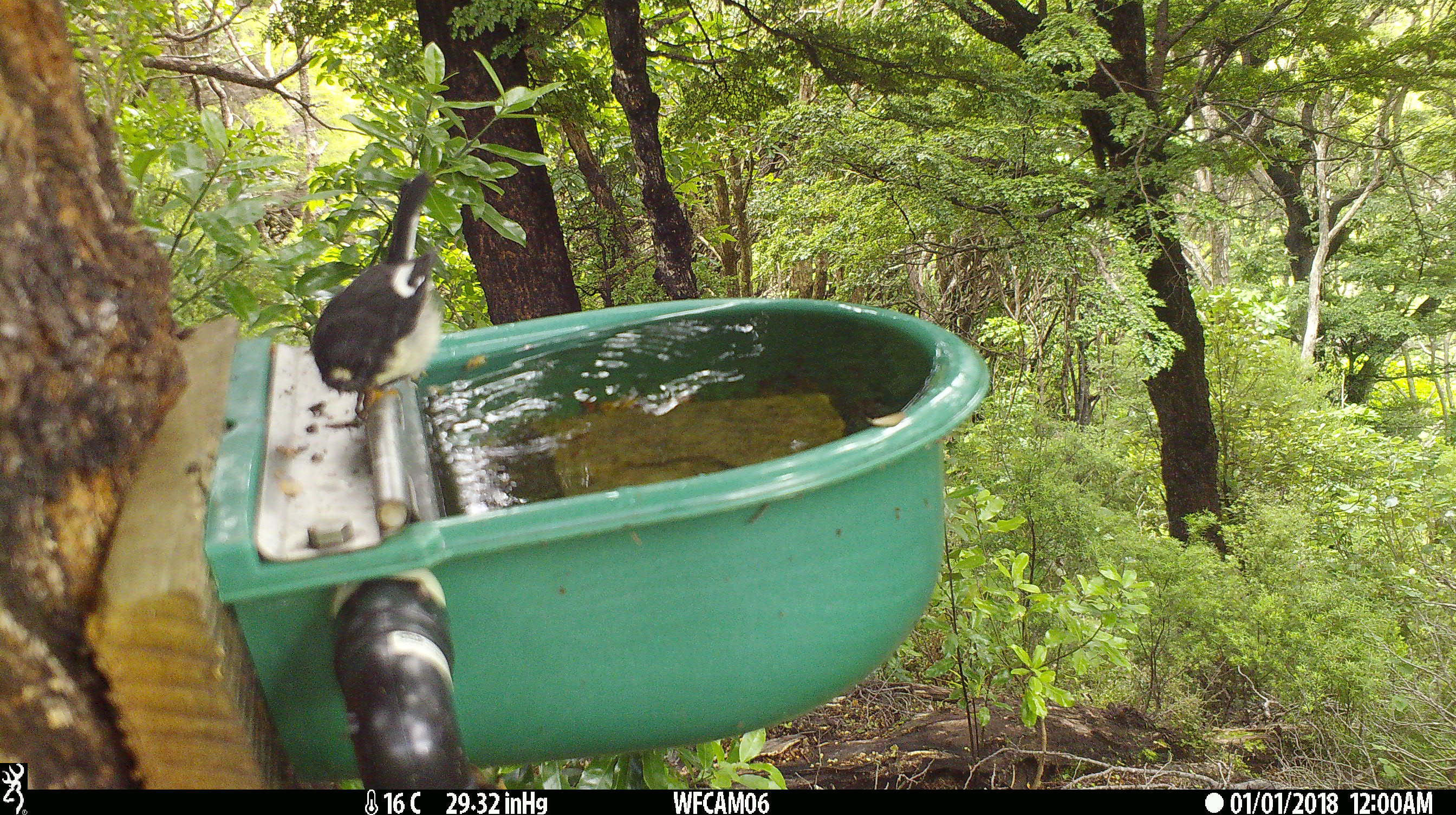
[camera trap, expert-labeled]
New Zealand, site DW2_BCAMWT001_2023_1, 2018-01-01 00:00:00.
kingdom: Animalia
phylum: Chordata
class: Aves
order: Passeriformes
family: Petroicidae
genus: Petroica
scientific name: Petroica macrocephala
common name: tomtit